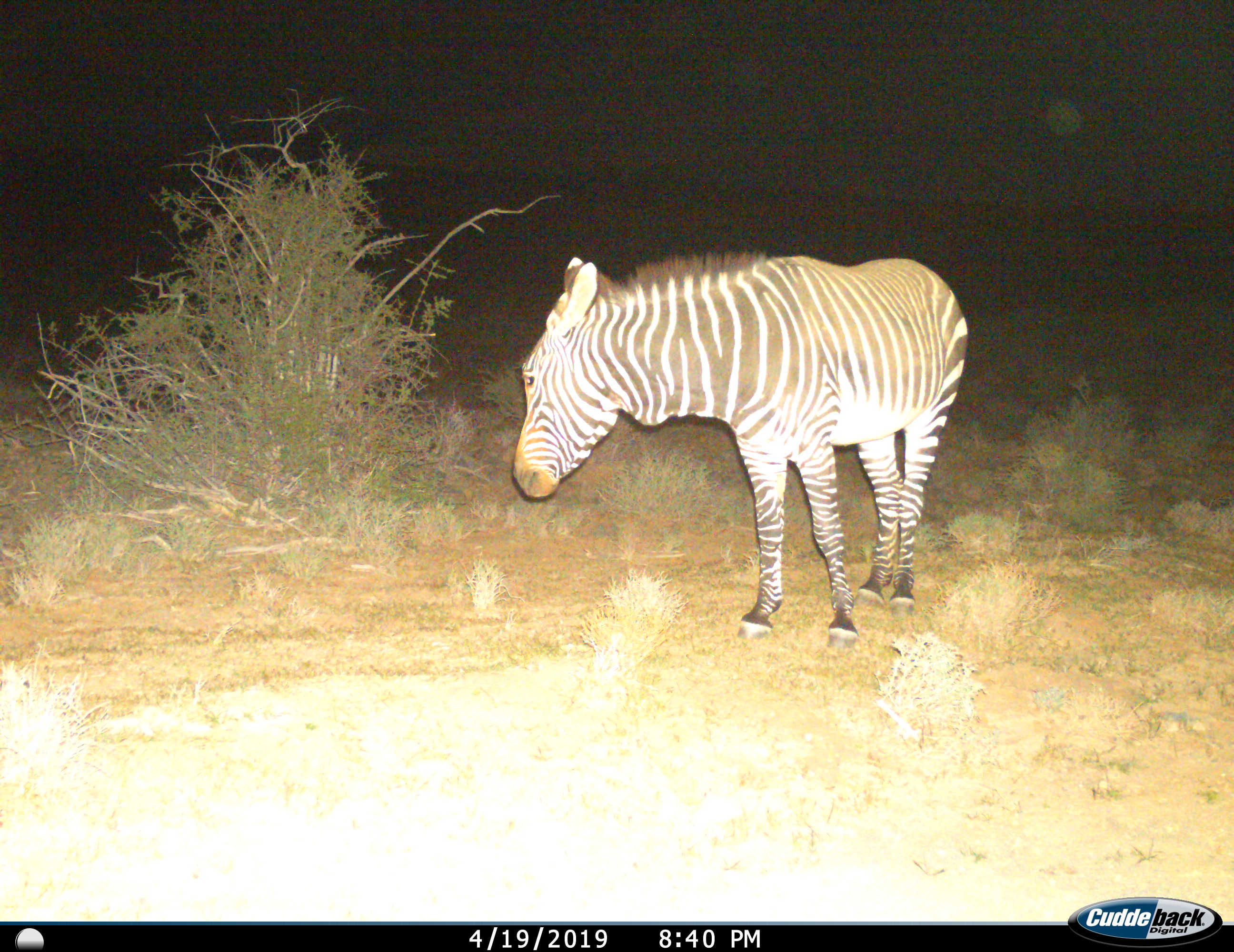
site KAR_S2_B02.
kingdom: Animalia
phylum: Chordata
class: Mammalia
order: Perissodactyla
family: Equidae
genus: Equus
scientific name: Equus zebra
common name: mountain zebra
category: zebramountain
Zebramountain (mountain zebra) (Equus zebra), count 1. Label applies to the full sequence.